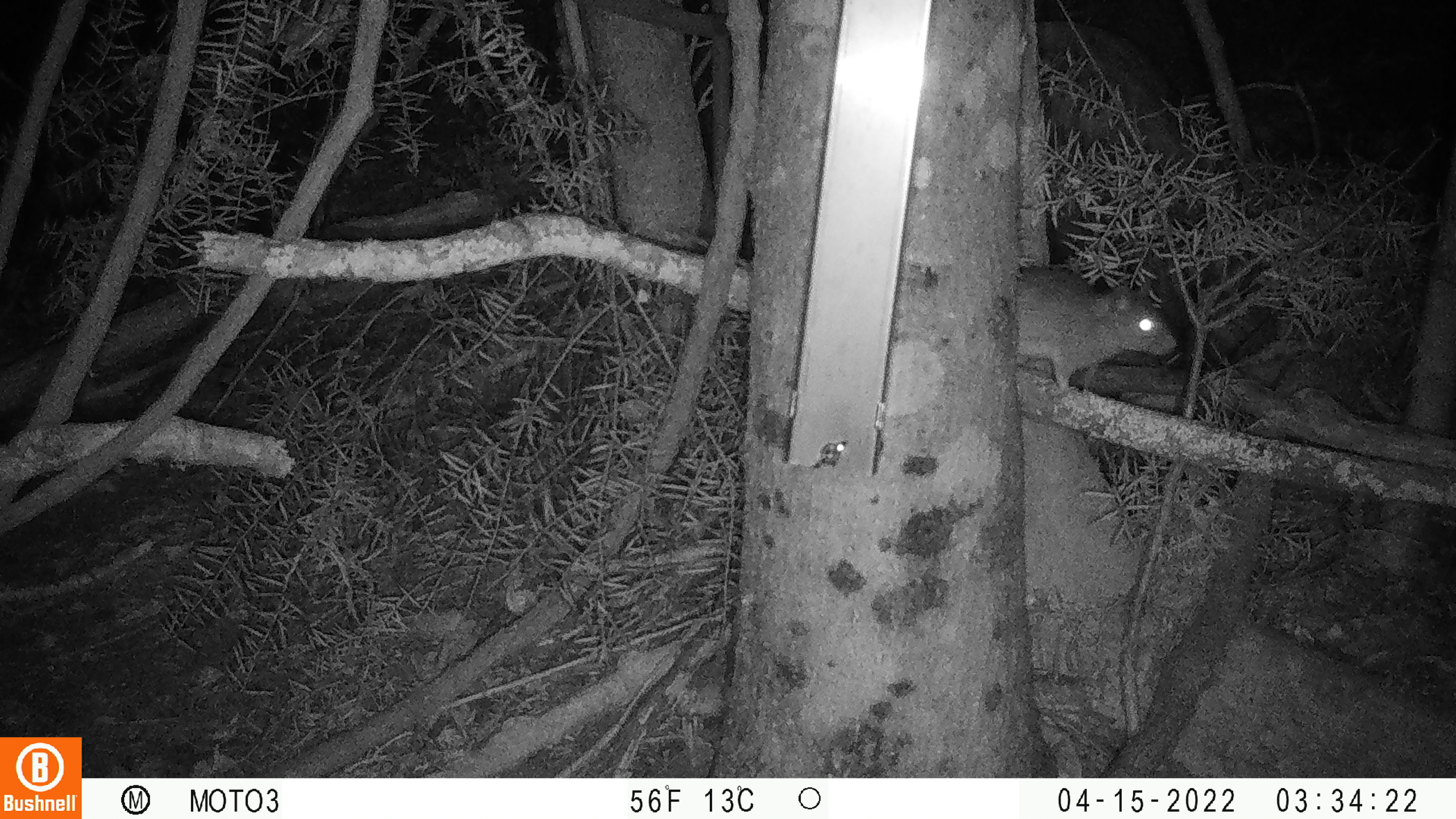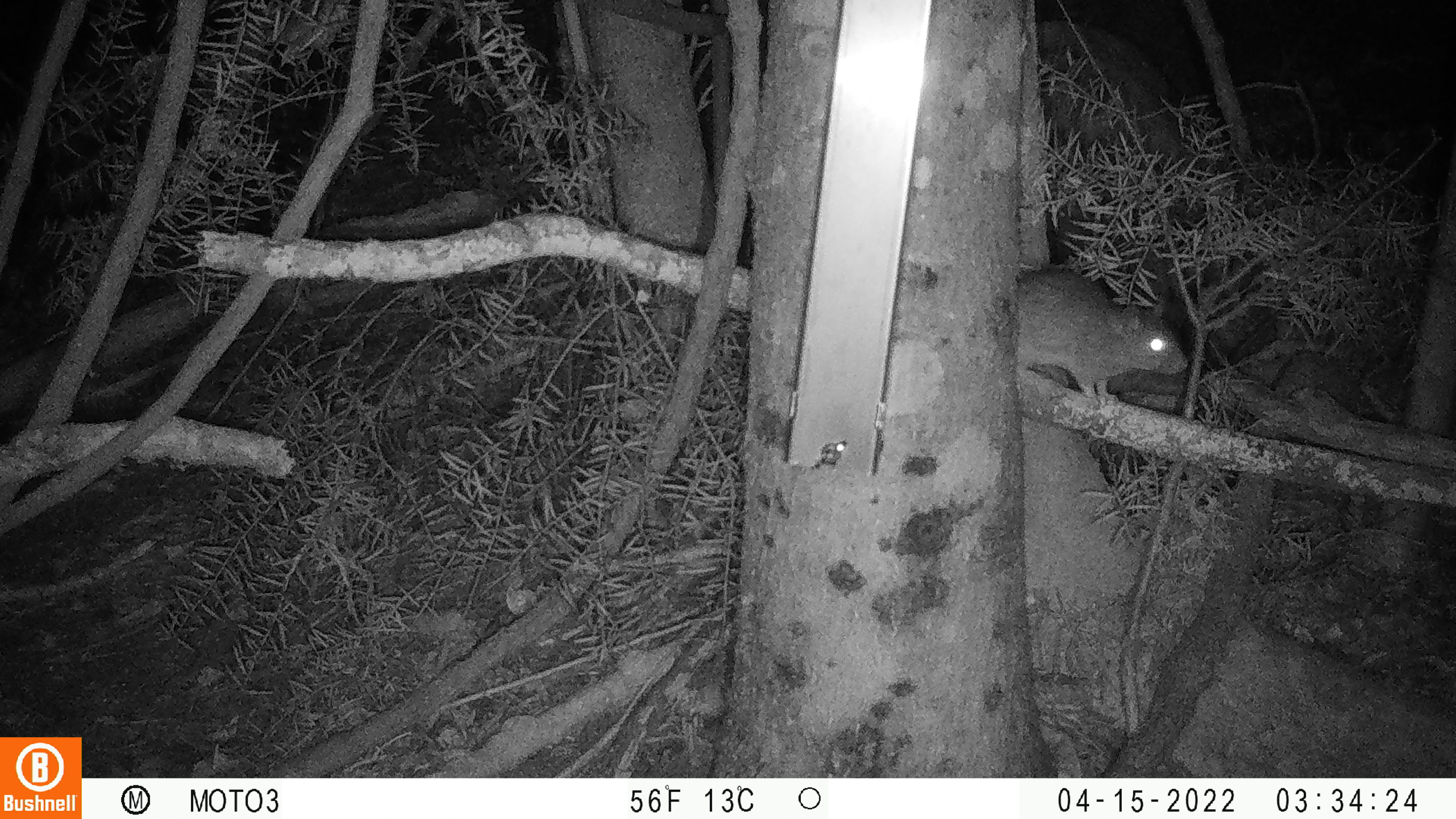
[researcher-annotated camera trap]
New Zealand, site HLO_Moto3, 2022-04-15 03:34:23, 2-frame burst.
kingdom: Animalia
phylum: Chordata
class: Mammalia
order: Rodentia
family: Muridae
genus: Rattus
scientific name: Rattus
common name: rat